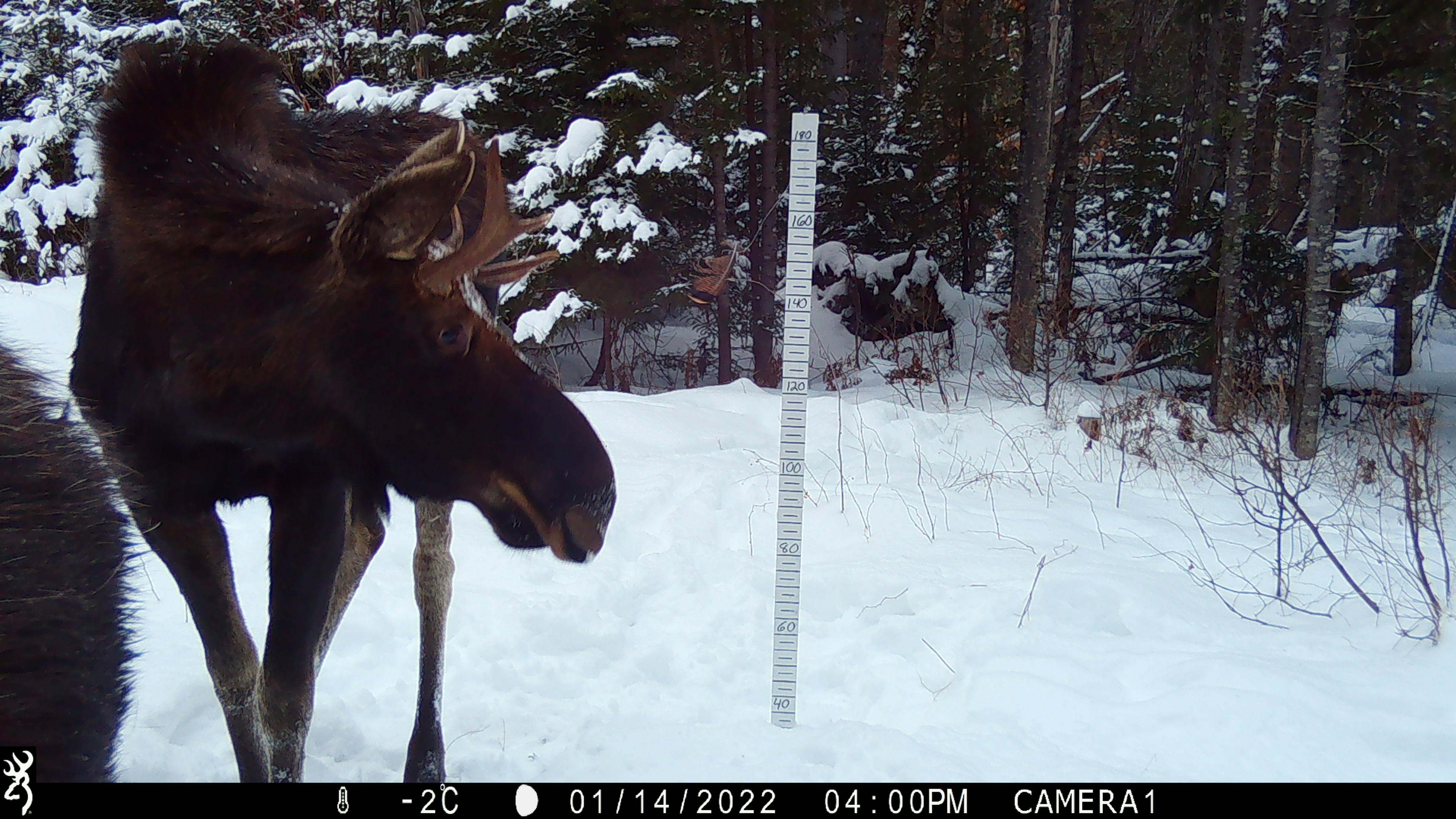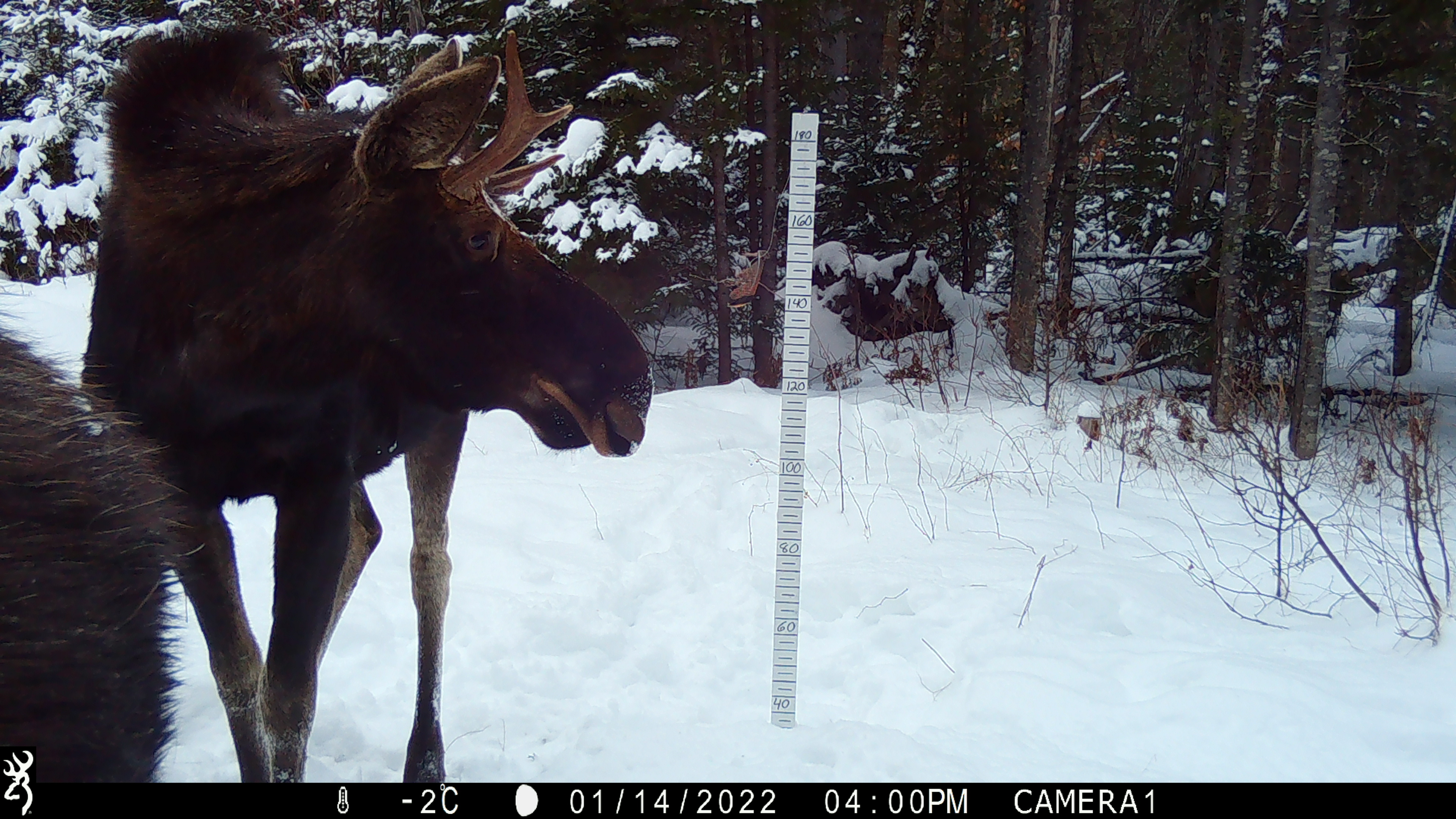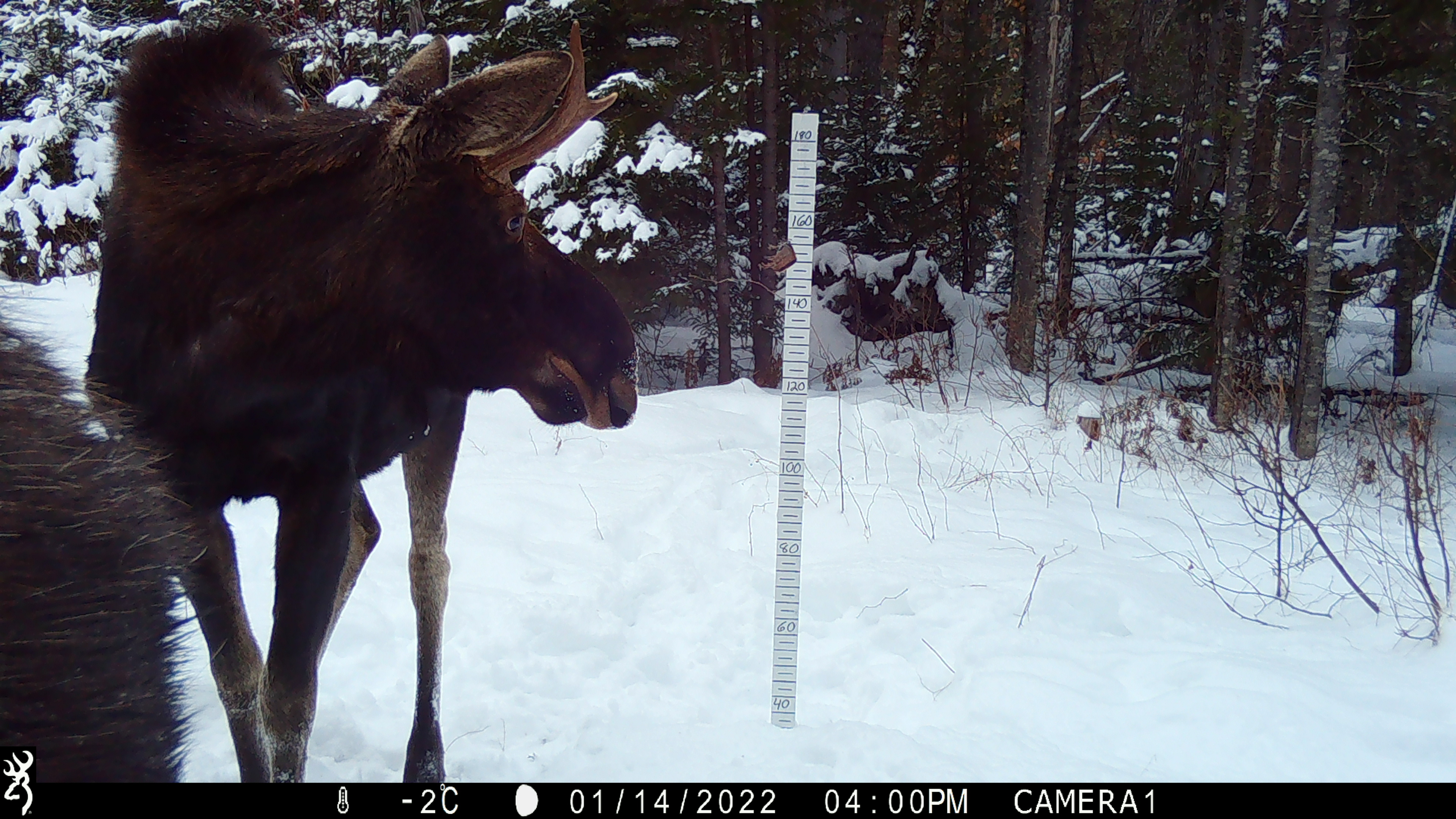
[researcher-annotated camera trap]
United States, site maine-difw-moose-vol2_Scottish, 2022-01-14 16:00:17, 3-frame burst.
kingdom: Animalia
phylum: Chordata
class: Mammalia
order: Artiodactyla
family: Cervidae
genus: Alces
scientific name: Alces alces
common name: moose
Moose (Alces alces).